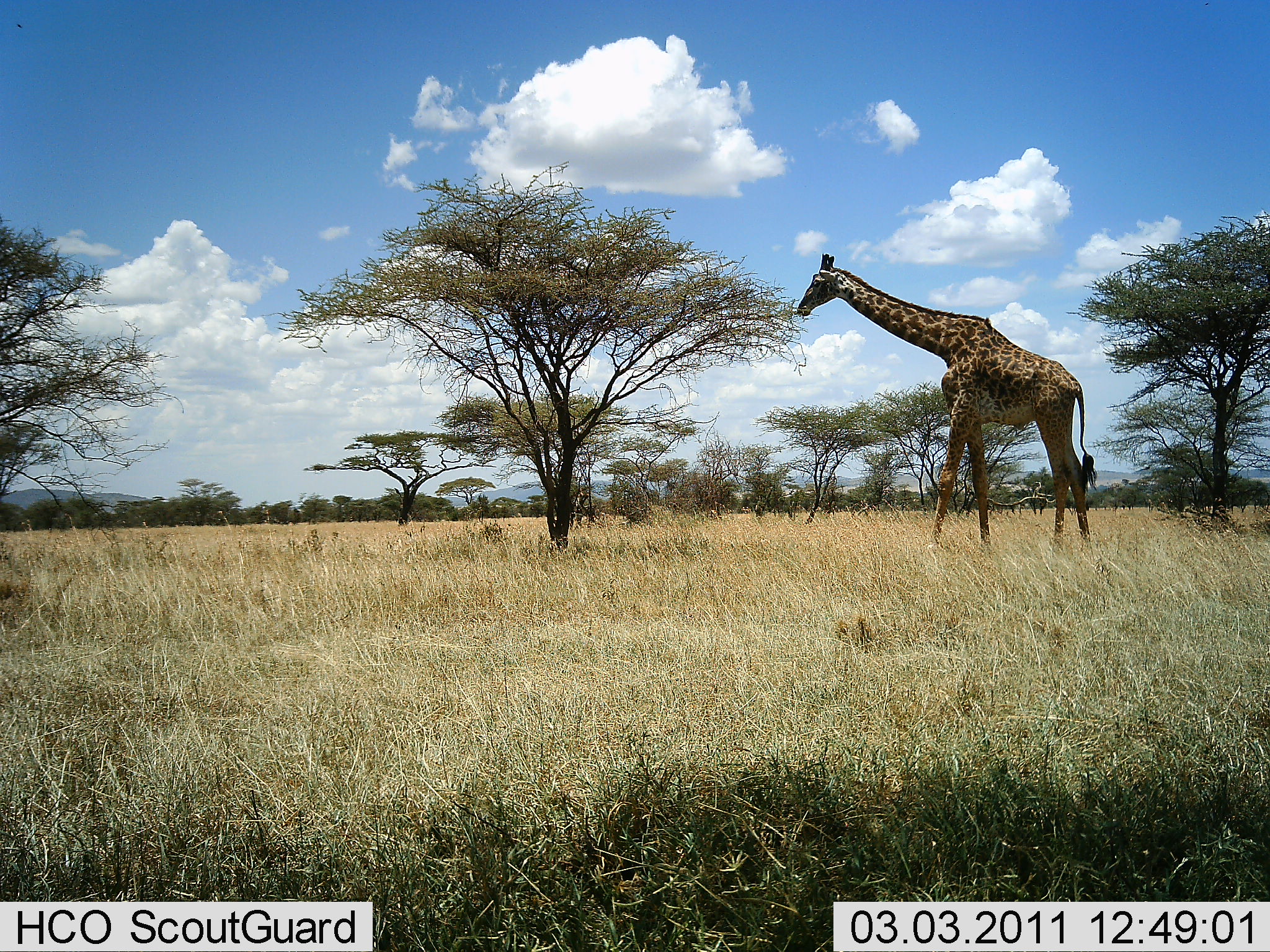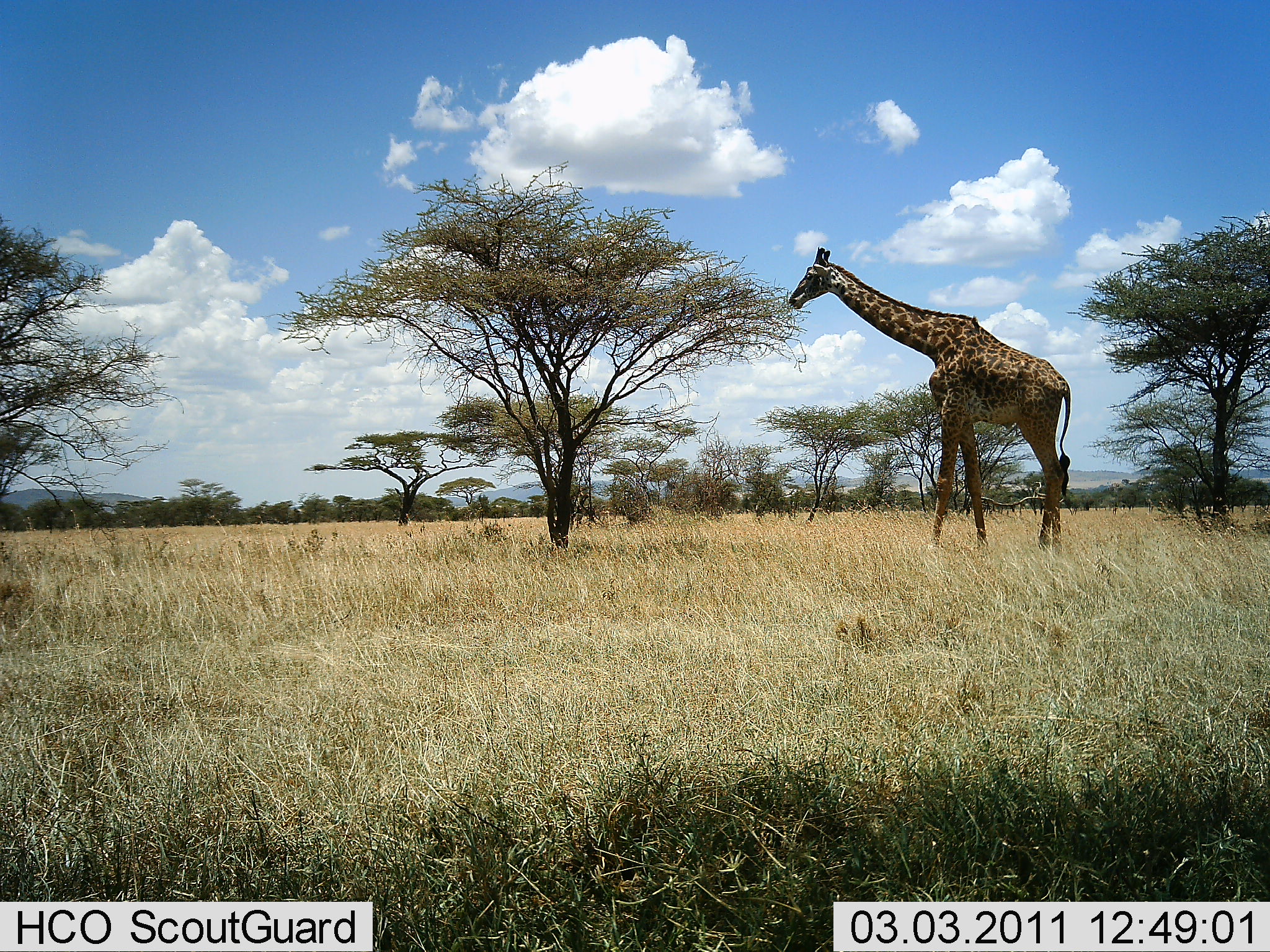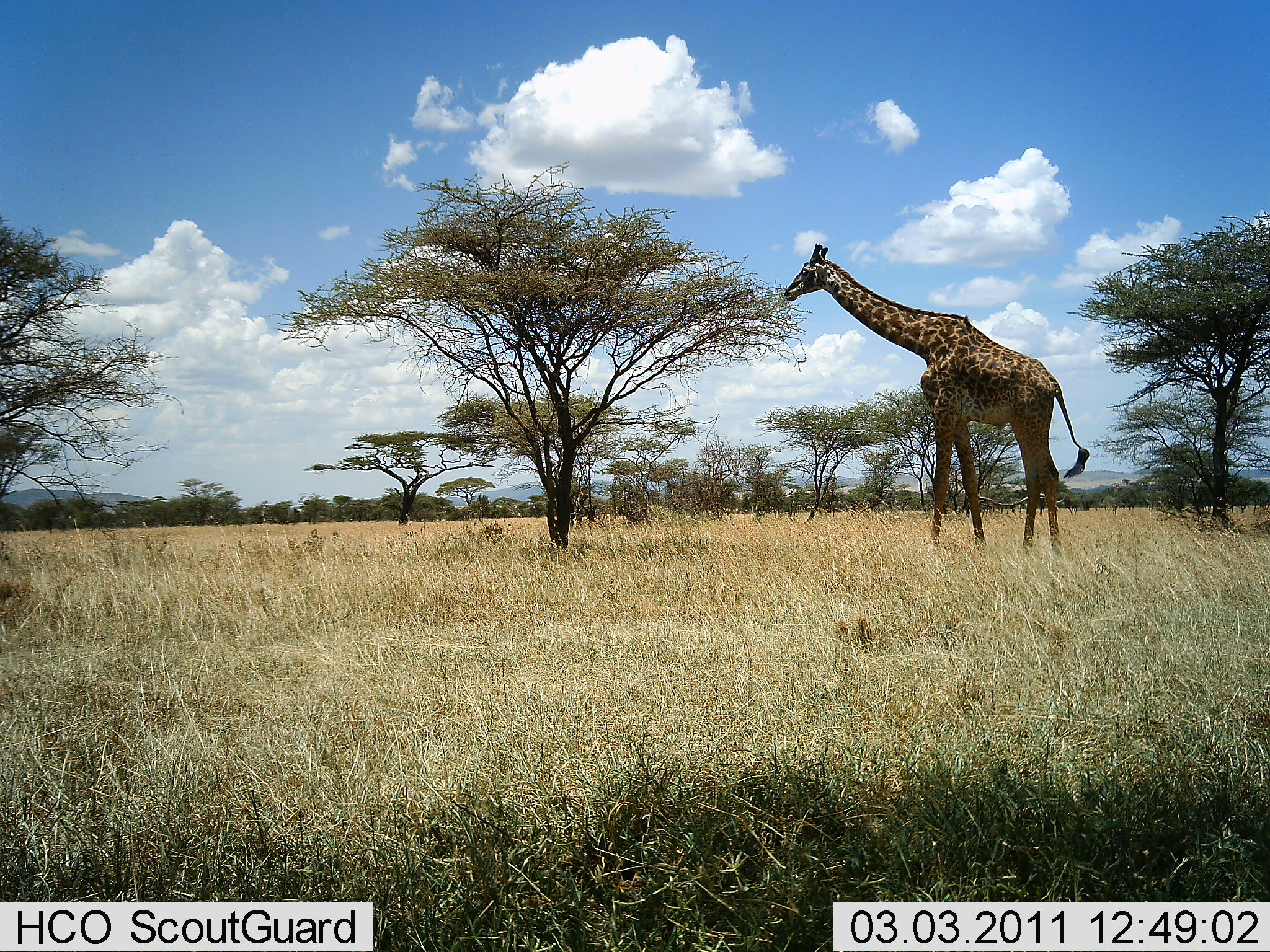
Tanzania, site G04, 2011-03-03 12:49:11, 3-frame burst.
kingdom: Animalia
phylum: Chordata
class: Mammalia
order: Artiodactyla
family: Giraffidae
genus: Giraffa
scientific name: Giraffa camelopardalis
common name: giraffe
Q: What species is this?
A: Giraffe (Giraffa camelopardalis).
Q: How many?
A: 1.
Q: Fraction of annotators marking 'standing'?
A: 31%.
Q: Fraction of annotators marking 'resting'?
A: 0%.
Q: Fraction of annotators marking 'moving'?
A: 8%.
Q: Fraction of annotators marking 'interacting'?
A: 0%.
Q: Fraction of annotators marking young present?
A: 0%.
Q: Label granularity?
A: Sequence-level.